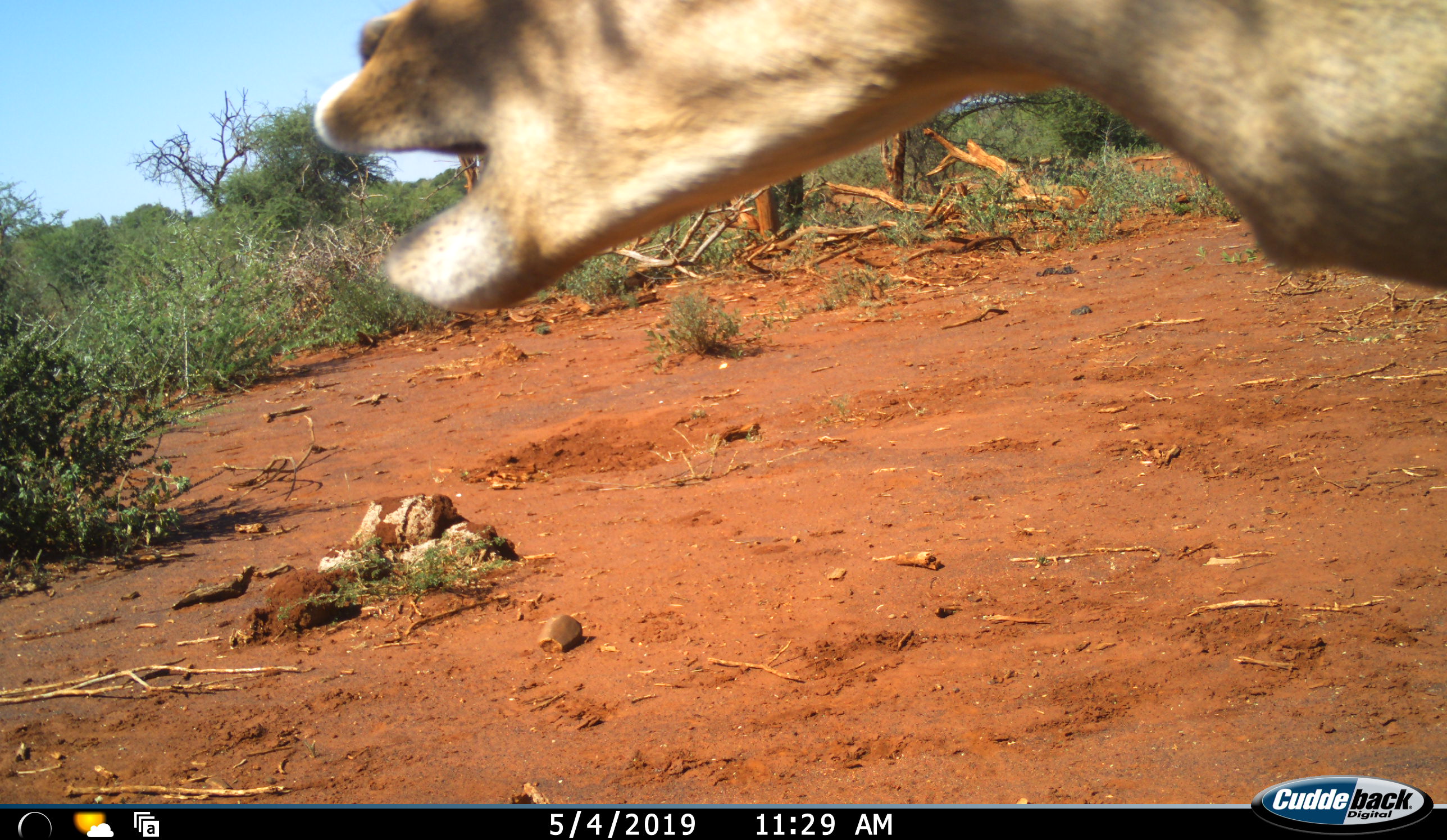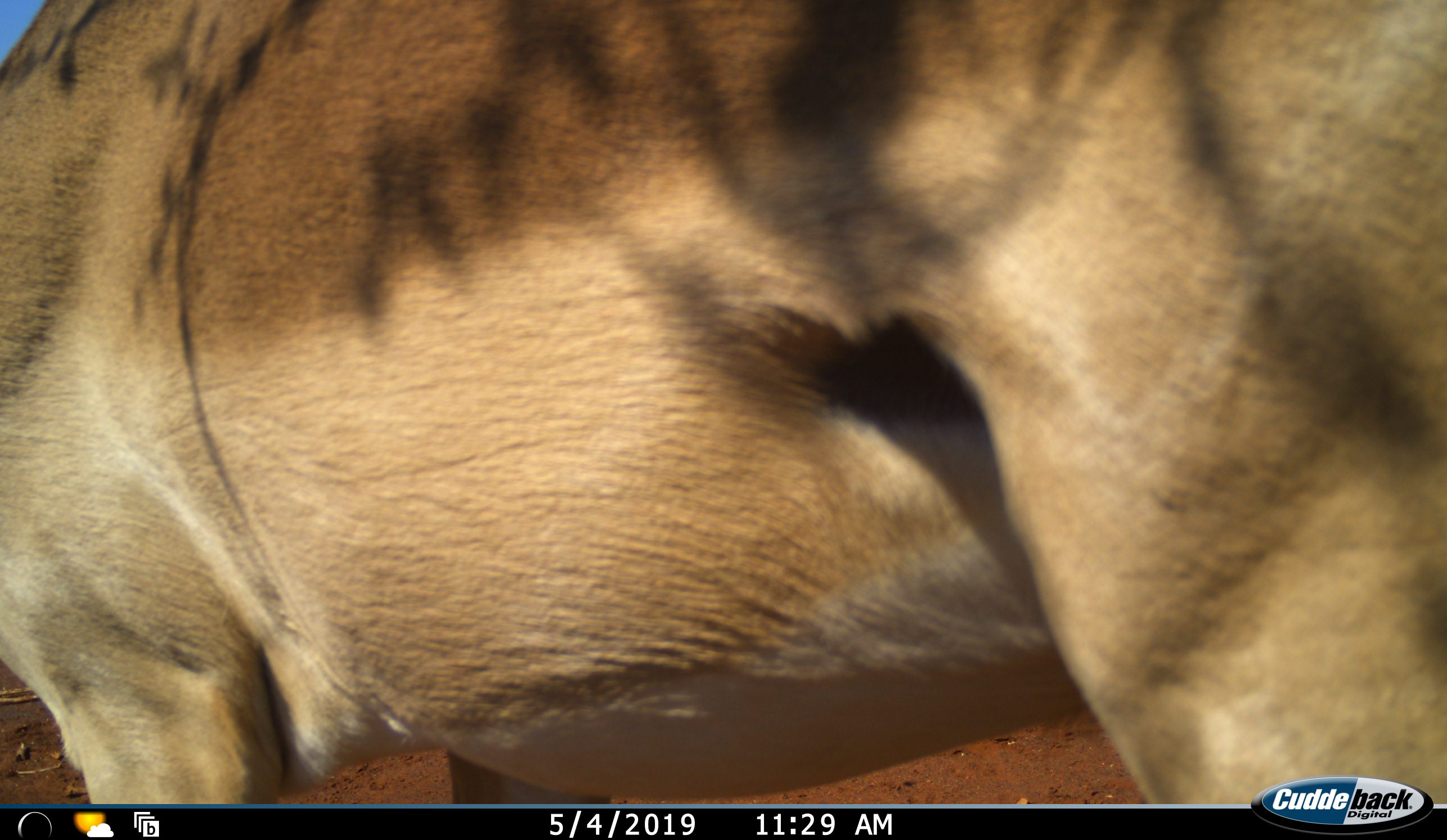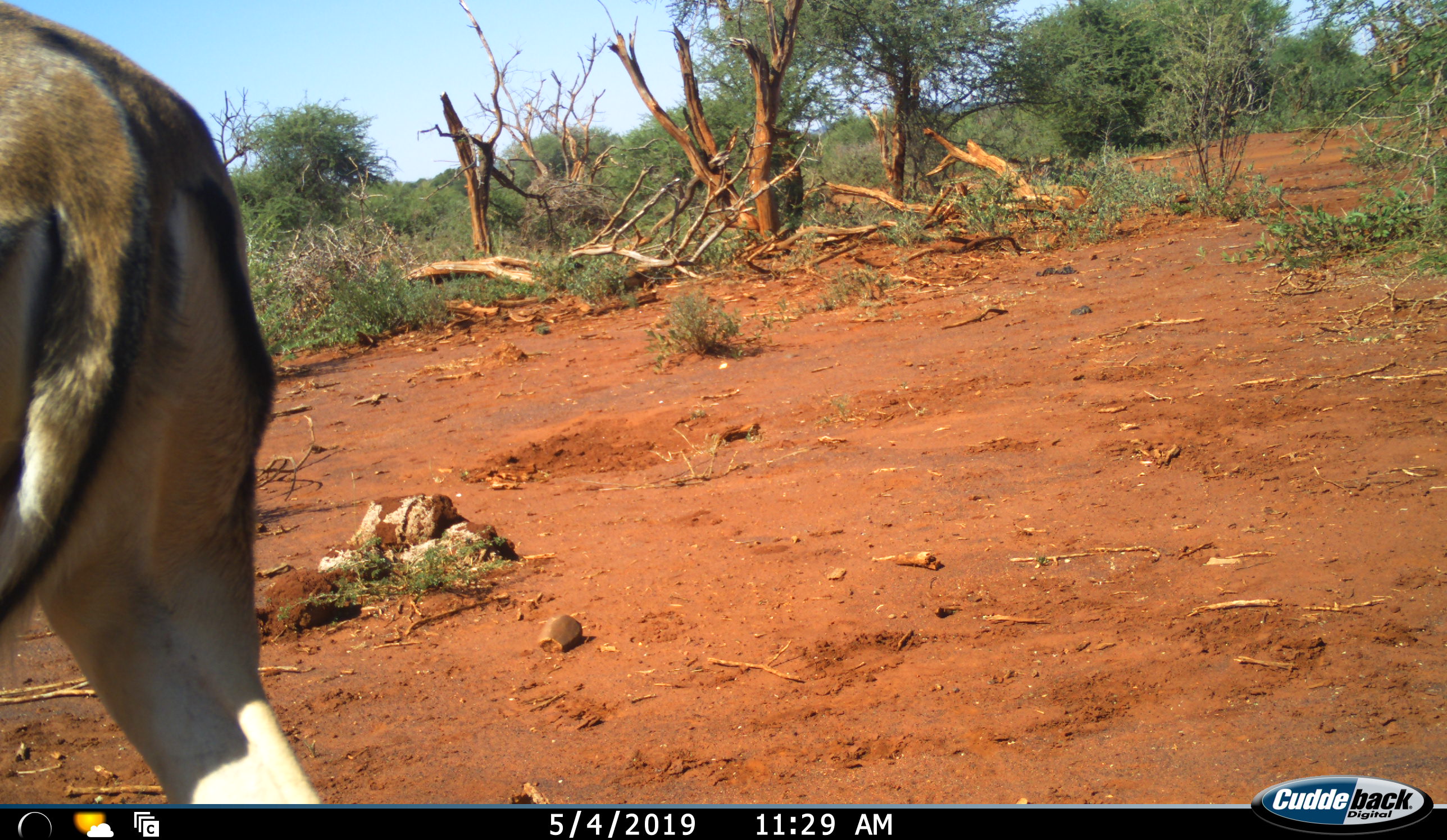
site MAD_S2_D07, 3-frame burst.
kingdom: Animalia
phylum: Chordata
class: Mammalia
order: Artiodactyla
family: Bovidae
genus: Aepyceros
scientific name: Aepyceros melampus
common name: impala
Impala (Aepyceros melampus), count 1. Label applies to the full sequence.